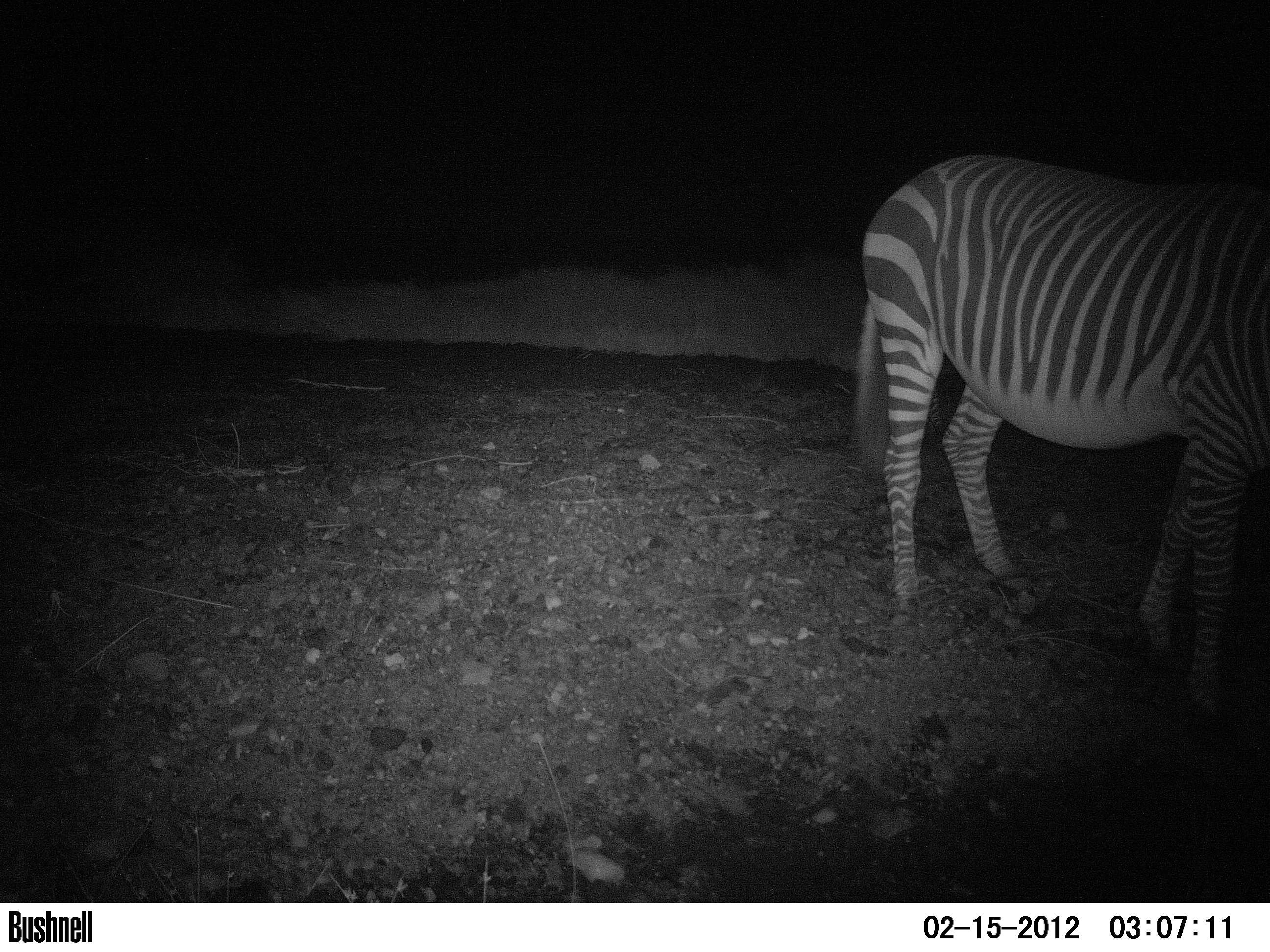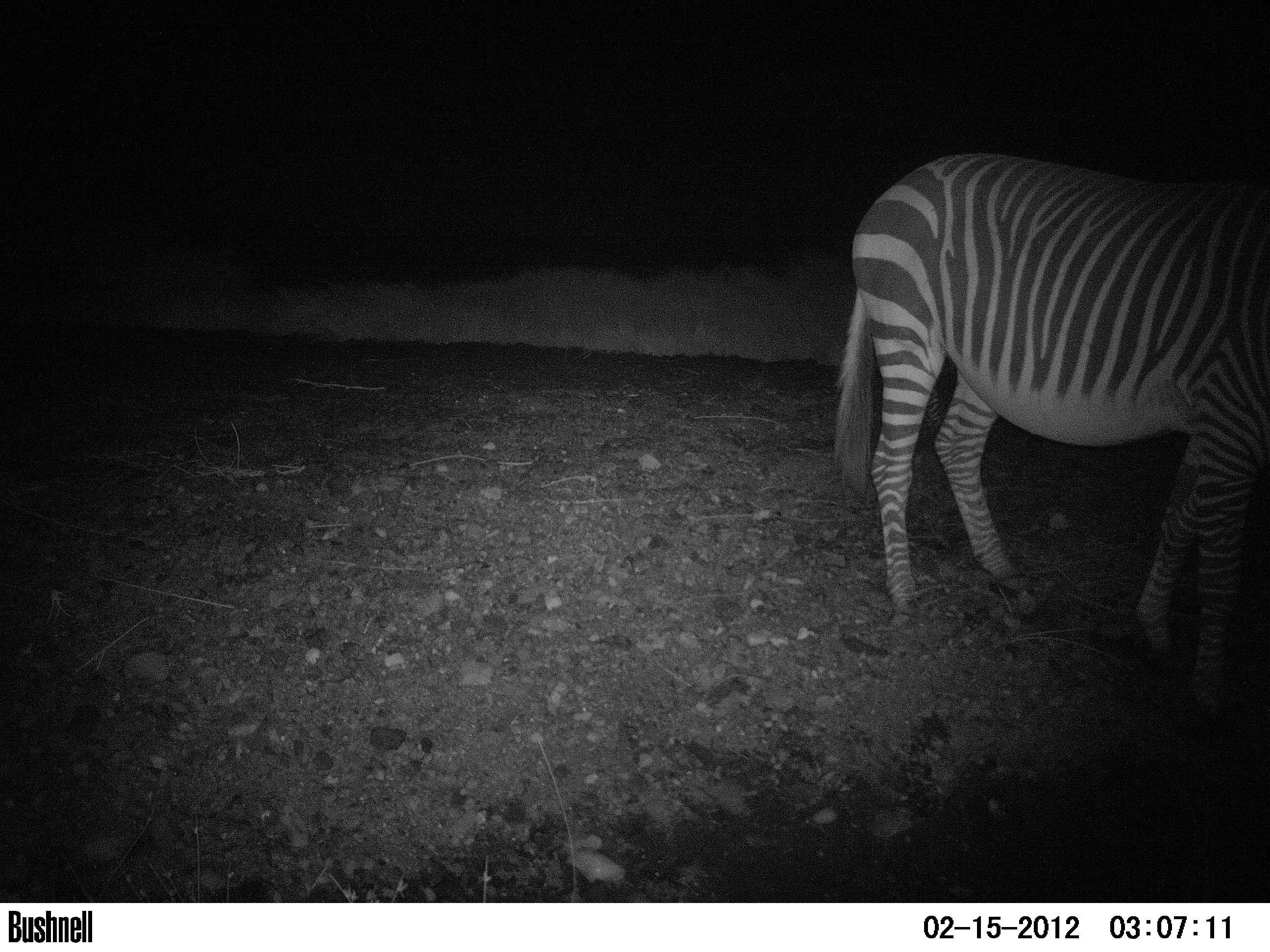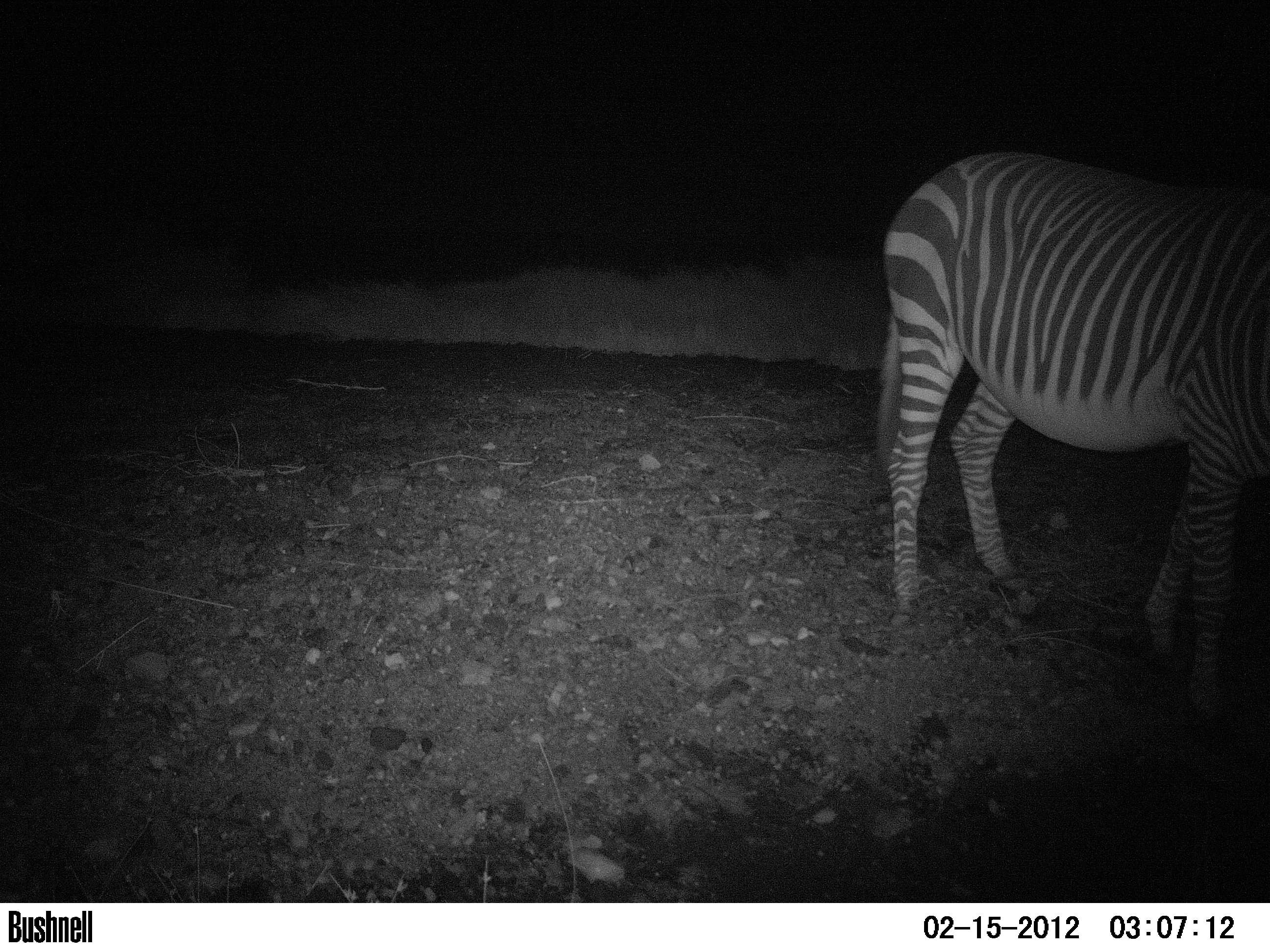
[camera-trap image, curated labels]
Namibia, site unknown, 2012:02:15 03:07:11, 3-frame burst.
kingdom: Animalia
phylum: Chordata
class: Mammalia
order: Perissodactyla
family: Equidae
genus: Equus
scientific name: Equus zebra hartmannae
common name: hartmann's mountain zebra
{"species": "Equus zebra hartmannae (hartmann's mountain zebra)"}